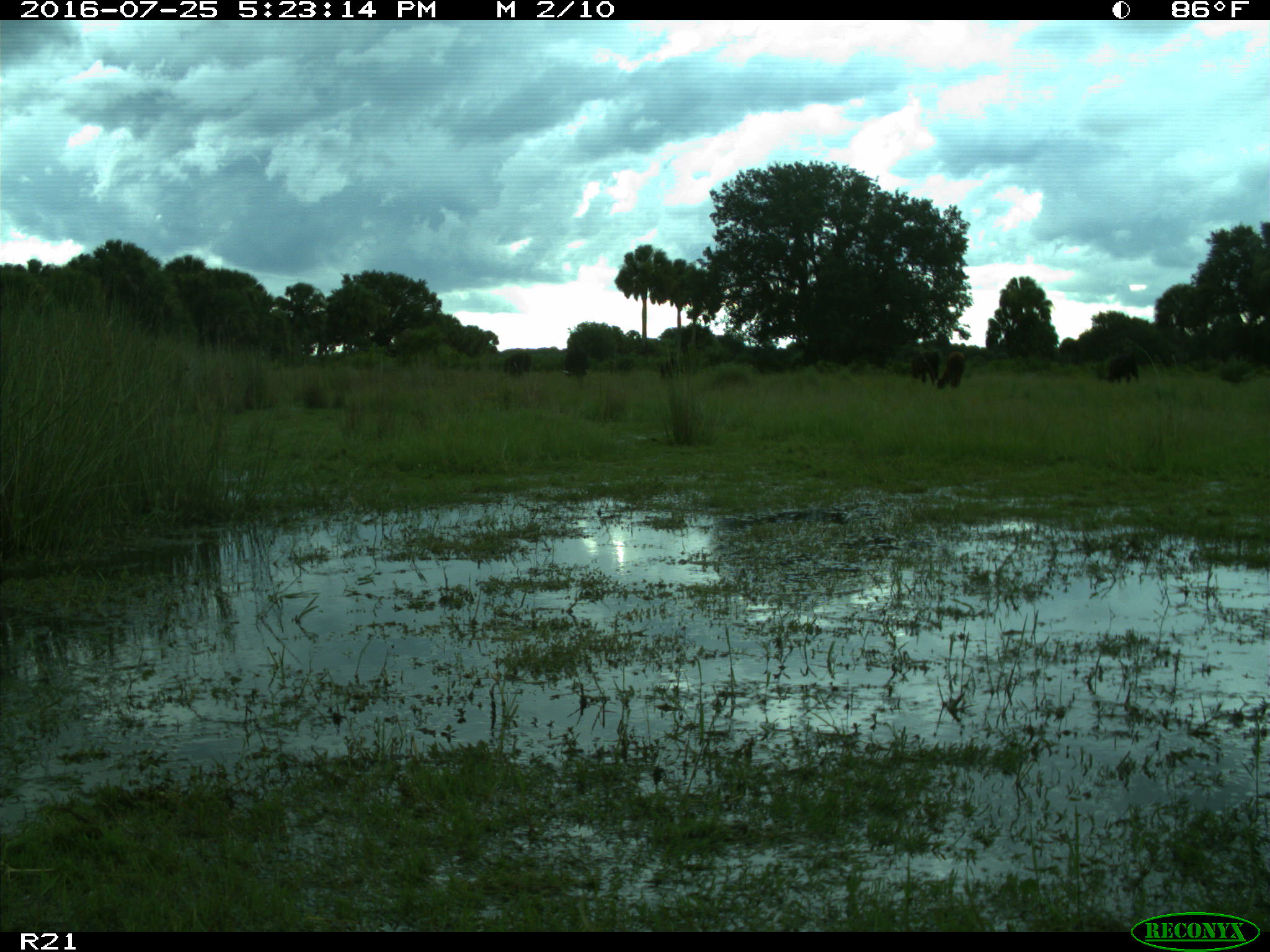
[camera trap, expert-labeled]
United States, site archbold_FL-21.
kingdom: Animalia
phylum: Chordata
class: Mammalia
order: Artiodactyla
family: Bovidae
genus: Bos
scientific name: Bos taurus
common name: domestic cow